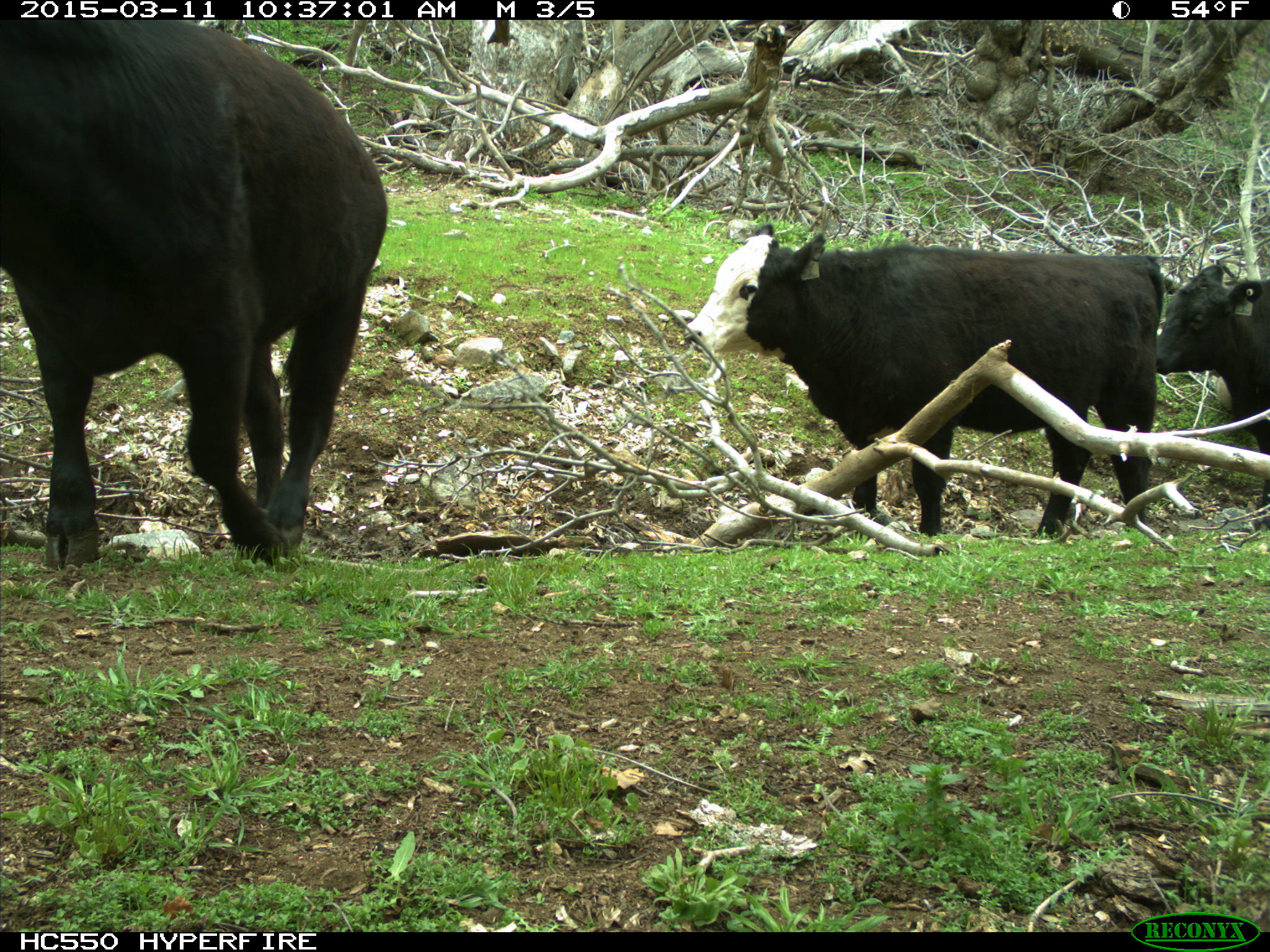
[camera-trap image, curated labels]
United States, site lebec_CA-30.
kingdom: Animalia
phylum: Chordata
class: Mammalia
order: Artiodactyla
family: Bovidae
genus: Bos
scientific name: Bos taurus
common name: domestic cow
Bos taurus (domestic cow).